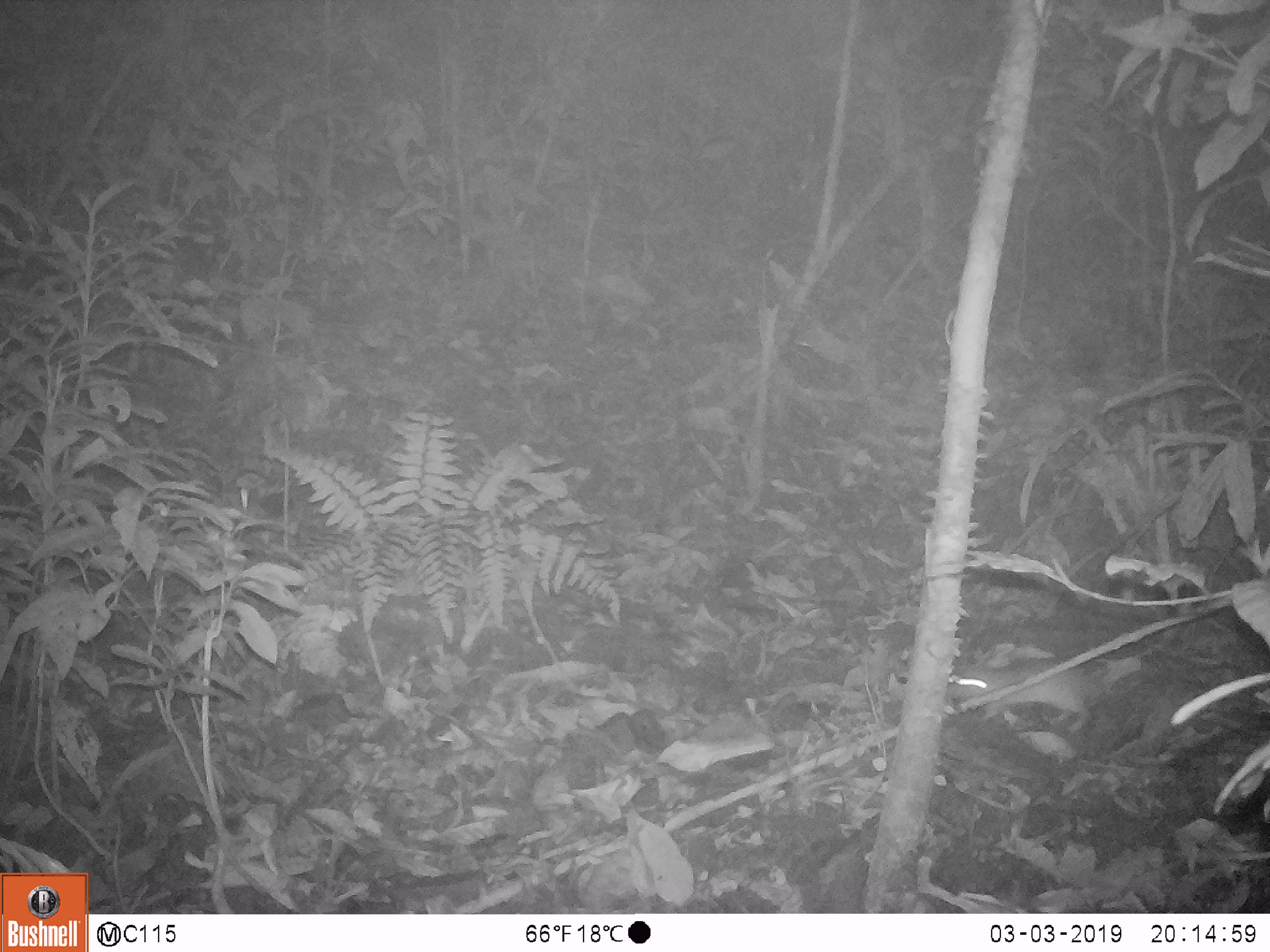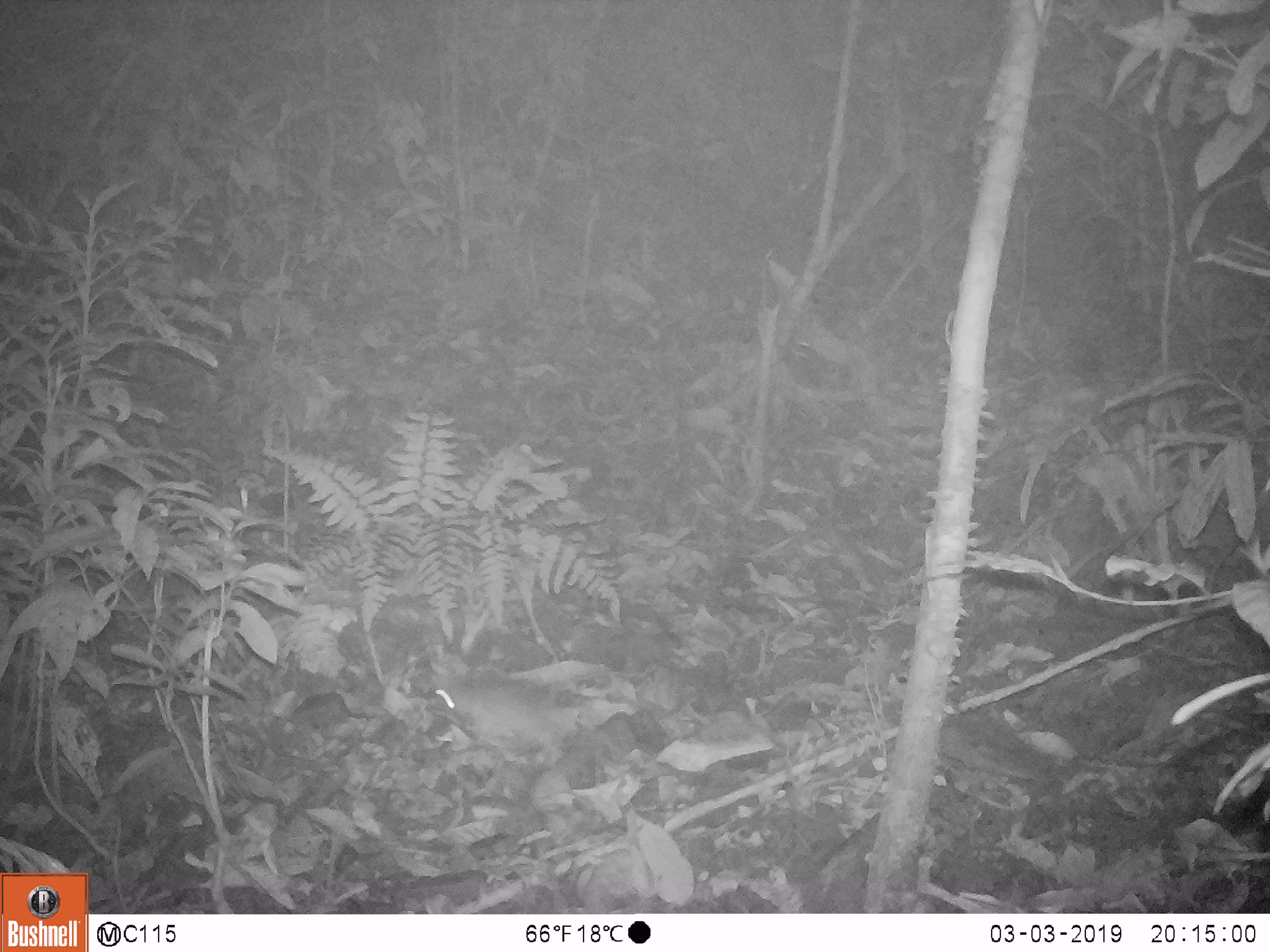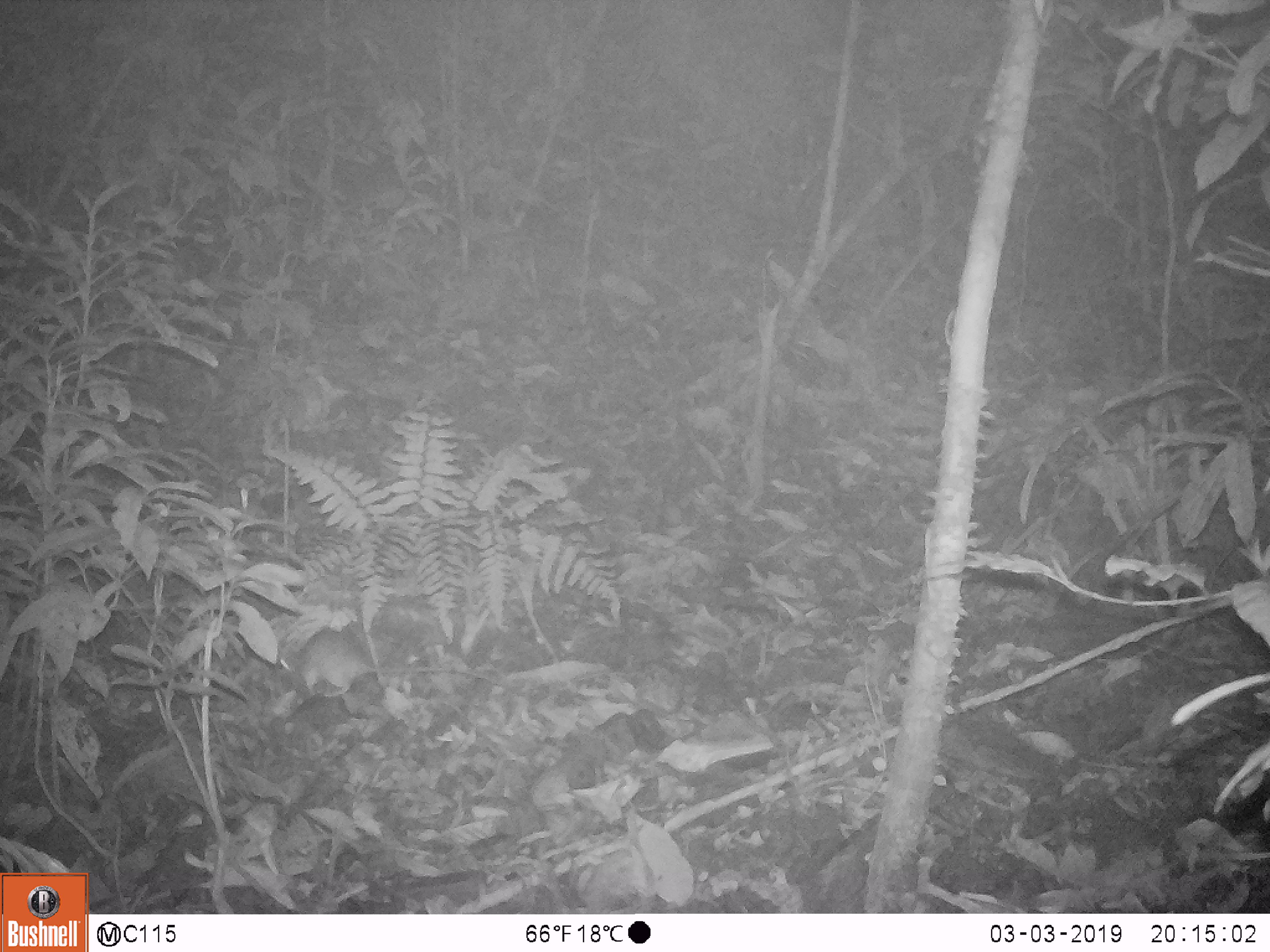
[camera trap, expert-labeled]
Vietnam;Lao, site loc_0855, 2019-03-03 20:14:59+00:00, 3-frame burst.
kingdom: Animalia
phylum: Chordata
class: Mammalia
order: Rodentia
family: Muridae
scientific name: Muridae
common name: old-world mice and rats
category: unidentified murid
Unidentified murid (old-world mice and rats) (Muridae). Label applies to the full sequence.